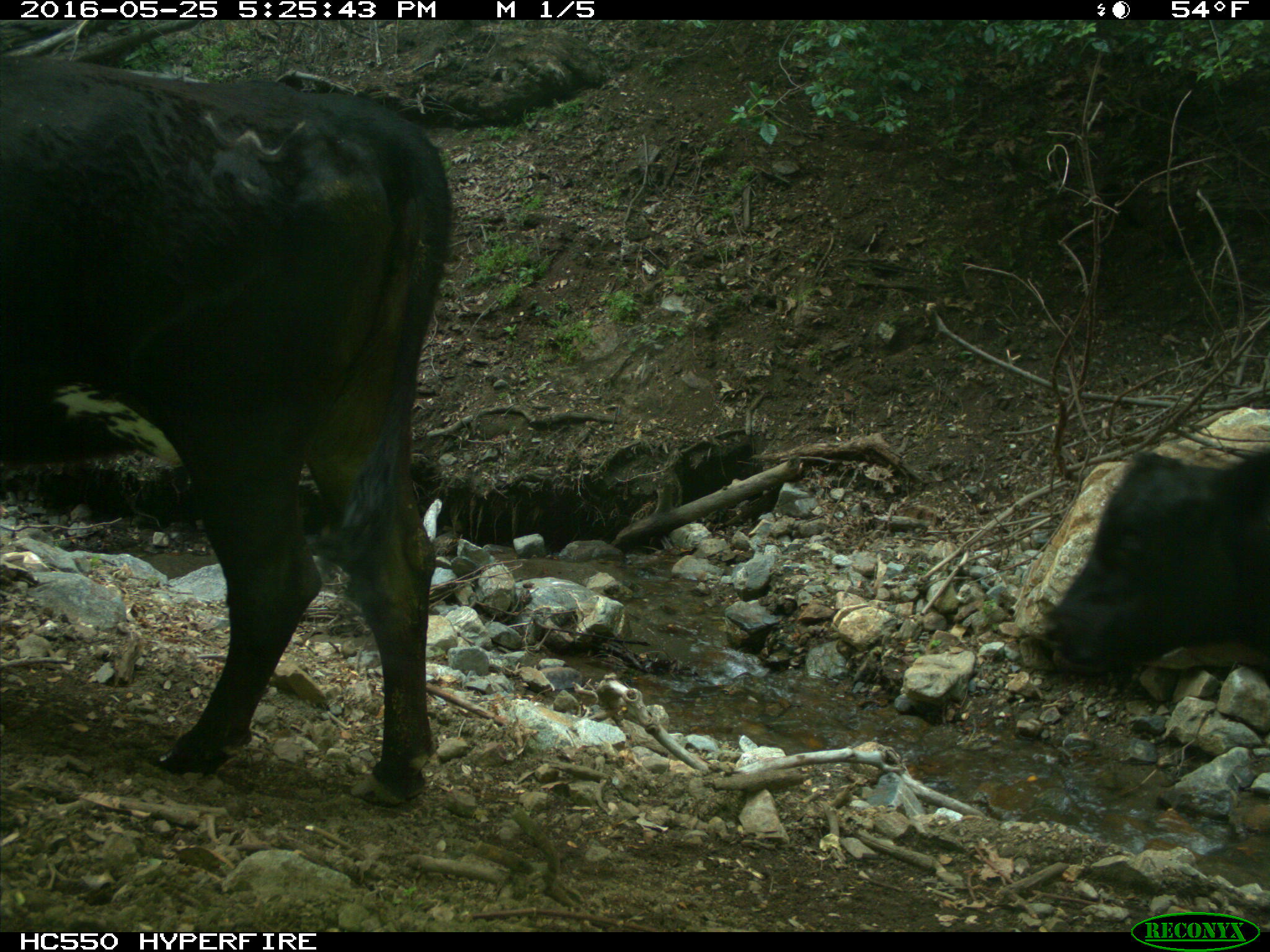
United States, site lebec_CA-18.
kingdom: Animalia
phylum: Chordata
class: Mammalia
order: Artiodactyla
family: Bovidae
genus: Bos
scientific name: Bos taurus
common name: domestic cow